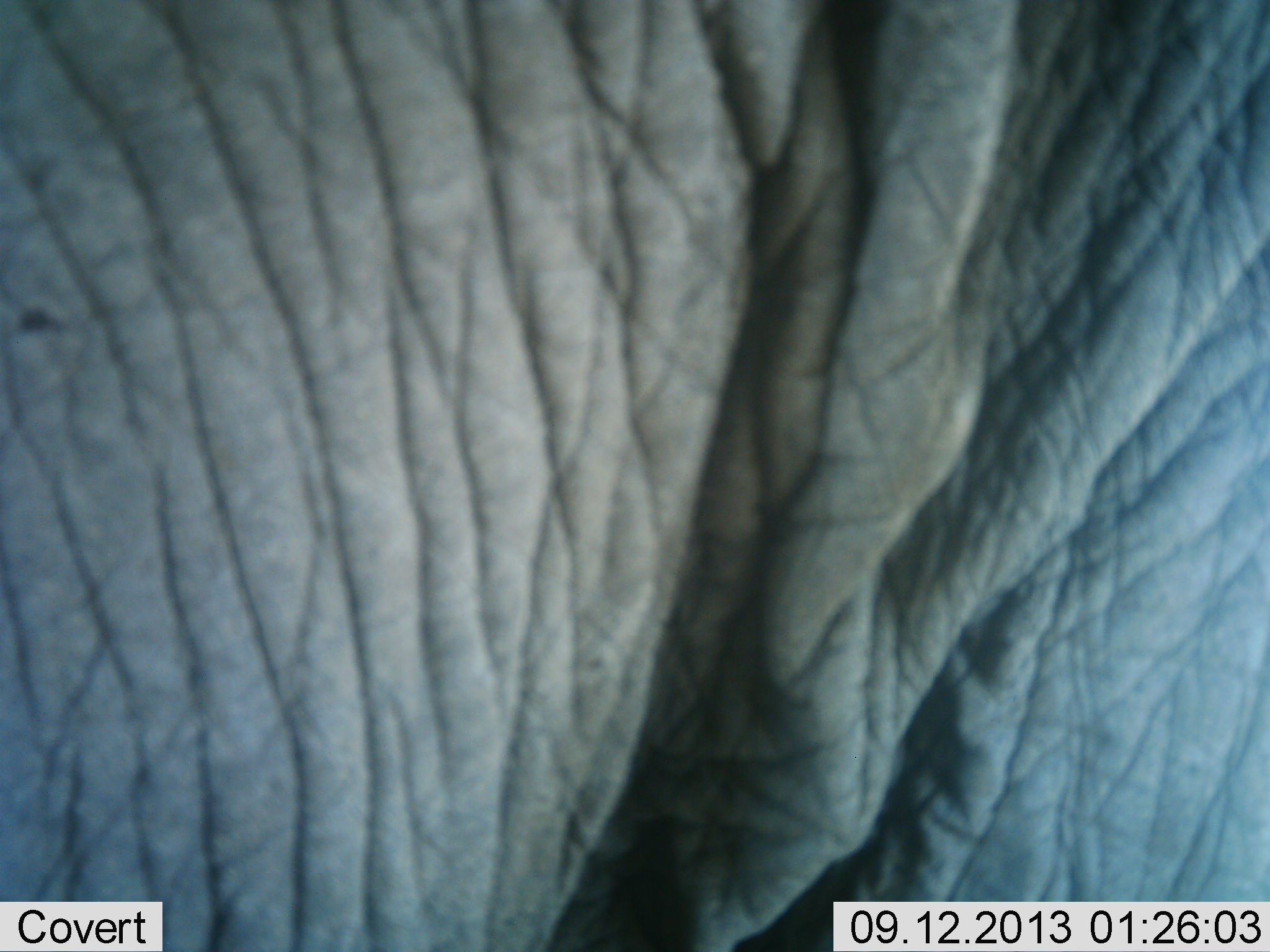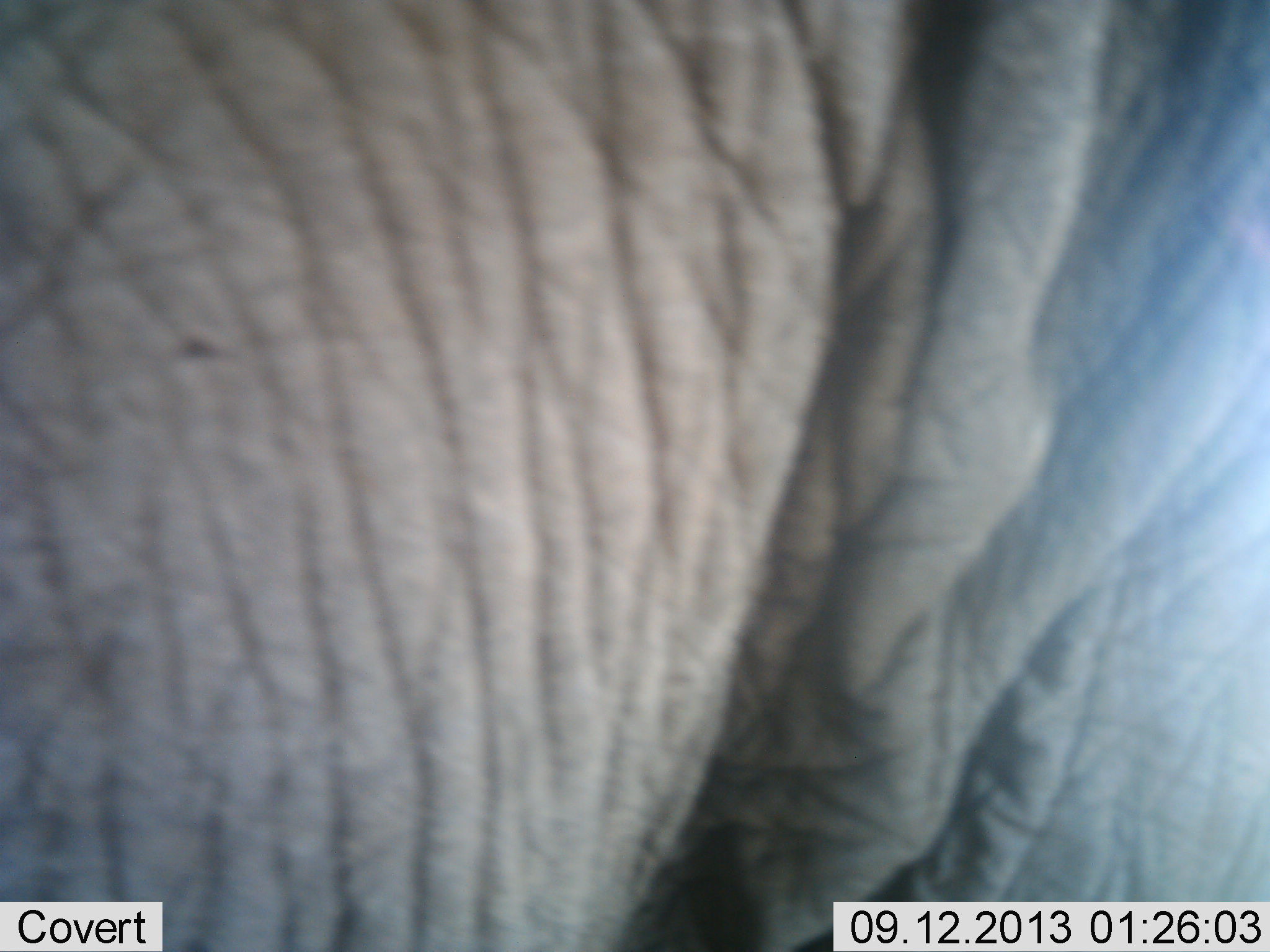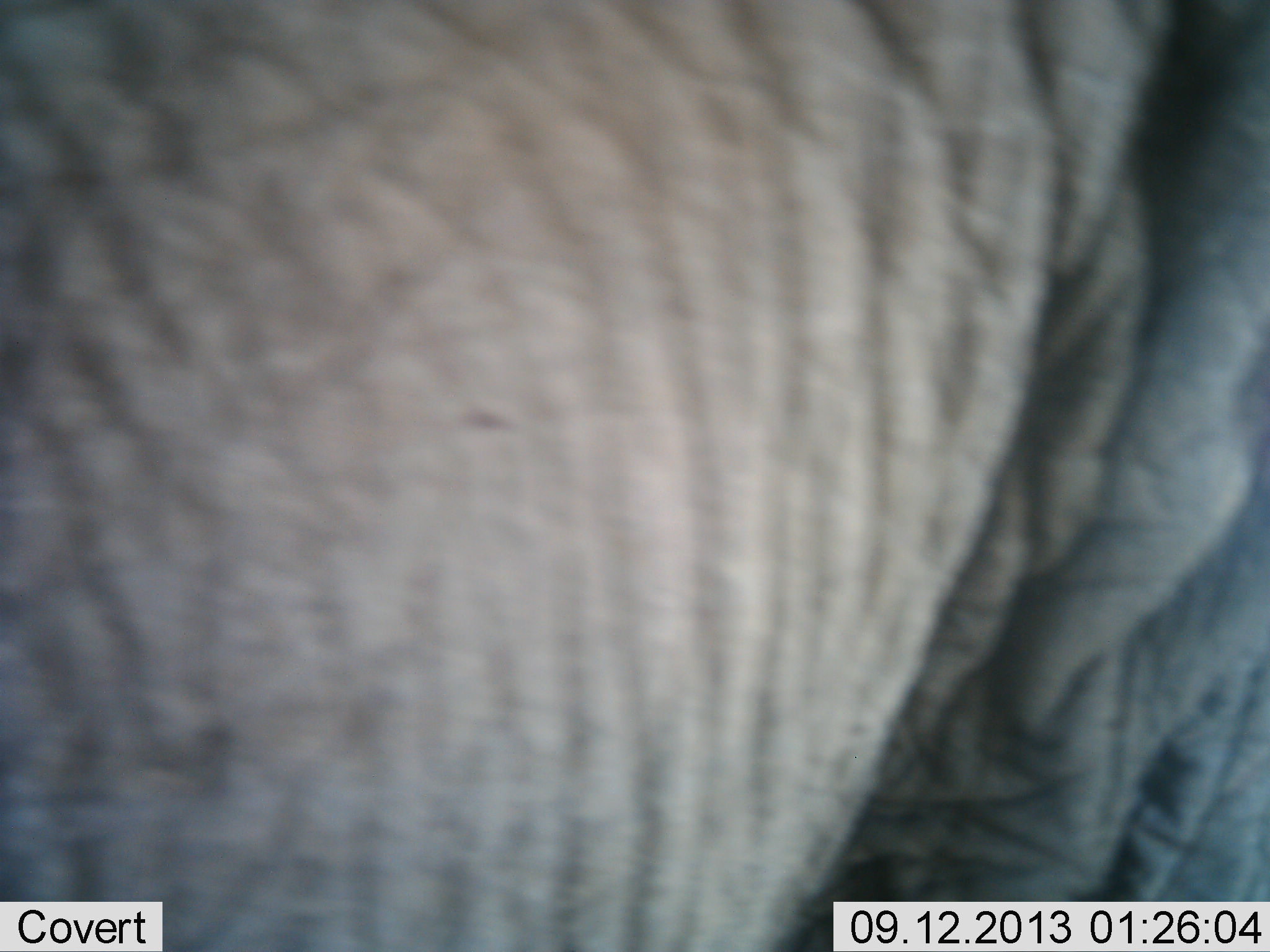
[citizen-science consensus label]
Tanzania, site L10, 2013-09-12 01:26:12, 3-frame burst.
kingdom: Animalia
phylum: Chordata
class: Mammalia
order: Proboscidea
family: Elephantidae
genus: Loxodonta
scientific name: Loxodonta africana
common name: african bush elephant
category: elephant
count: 1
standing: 75%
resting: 0%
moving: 25%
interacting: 0%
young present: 0%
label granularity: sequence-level